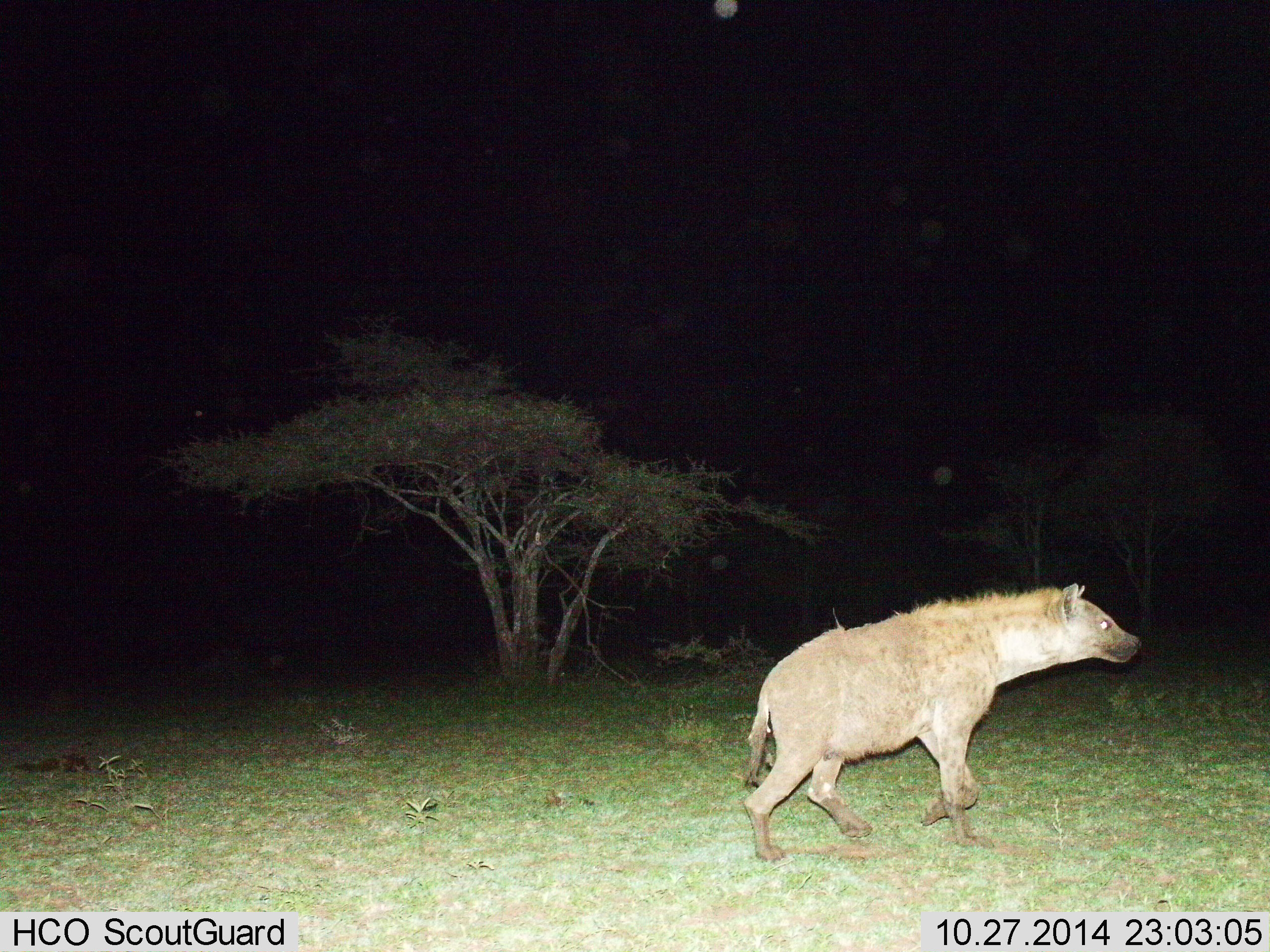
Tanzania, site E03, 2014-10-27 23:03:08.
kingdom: Animalia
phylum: Chordata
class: Mammalia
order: Carnivora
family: Hyaenidae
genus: Crocuta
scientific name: Crocuta crocuta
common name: spotted hyena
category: hyenaspotted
Hyenaspotted (spotted hyena) (Crocuta crocuta), count 1. Behavior (volunteer vote fractions): standing 10%, resting 0%, moving 90%, interacting 0%. Young present (vote fraction): 0%. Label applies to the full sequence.